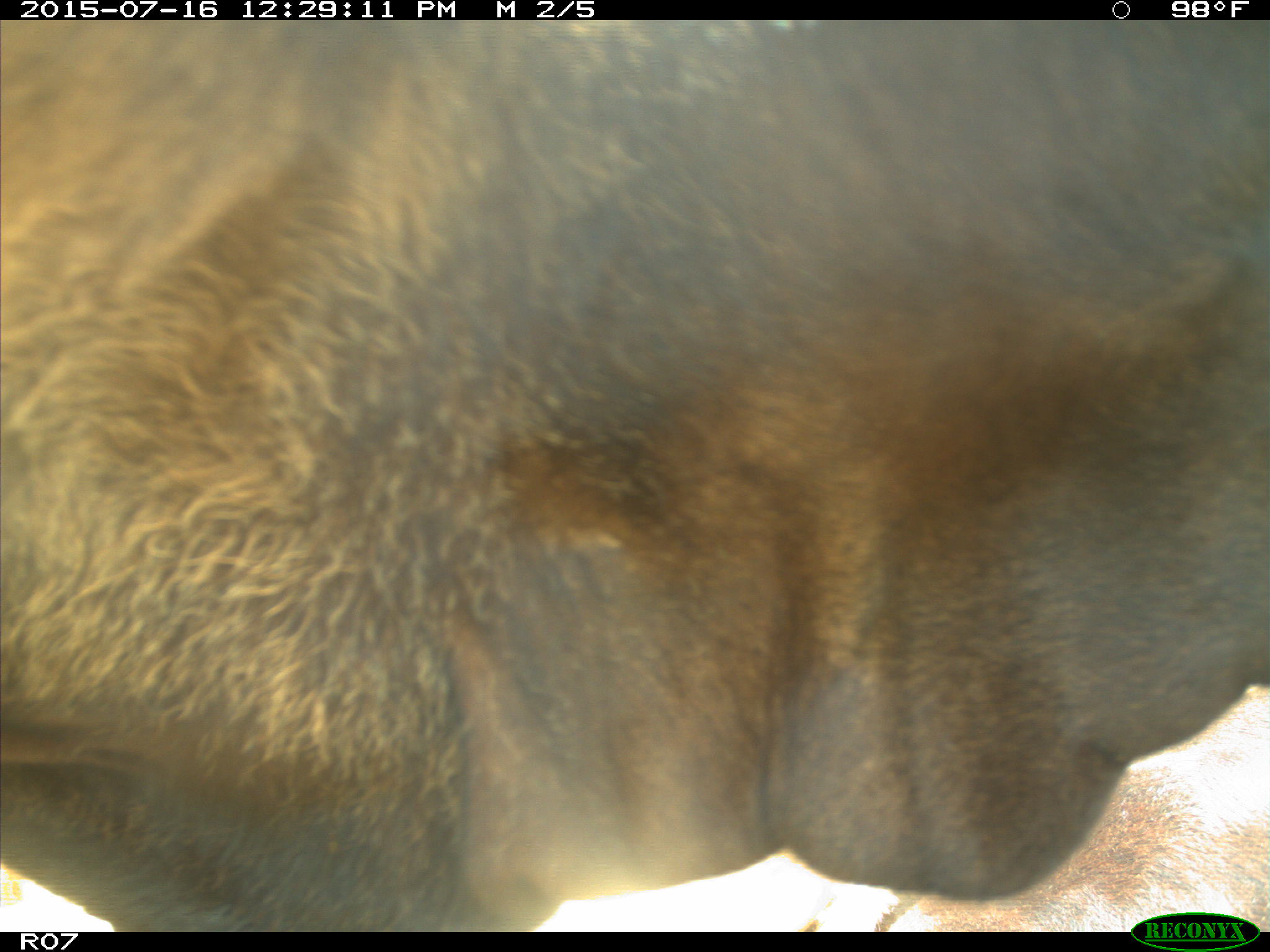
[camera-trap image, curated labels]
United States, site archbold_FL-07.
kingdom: Animalia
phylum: Chordata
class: Mammalia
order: Artiodactyla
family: Bovidae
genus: Bos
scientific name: Bos taurus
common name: domestic cow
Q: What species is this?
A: Bos taurus (domestic cow).